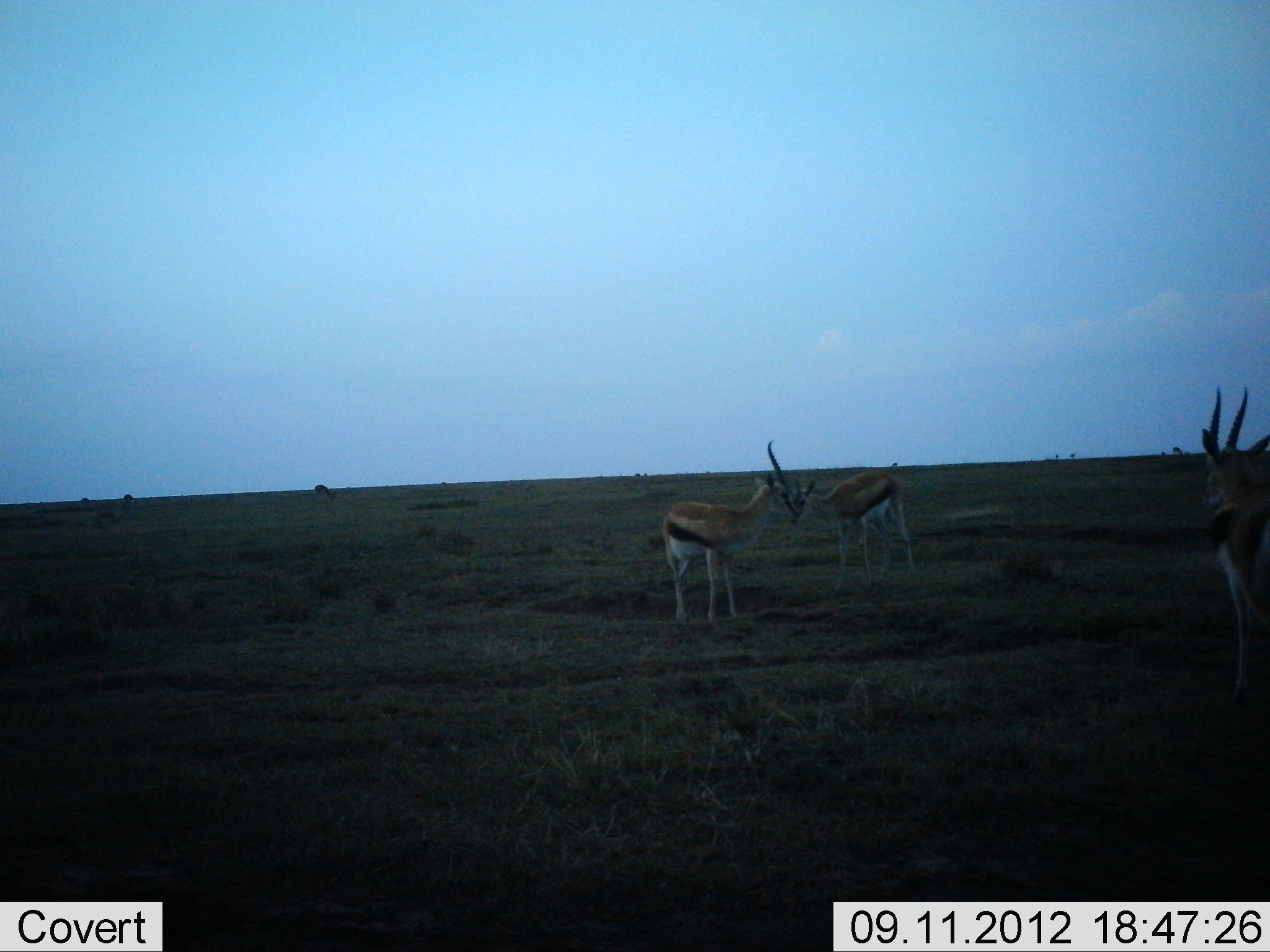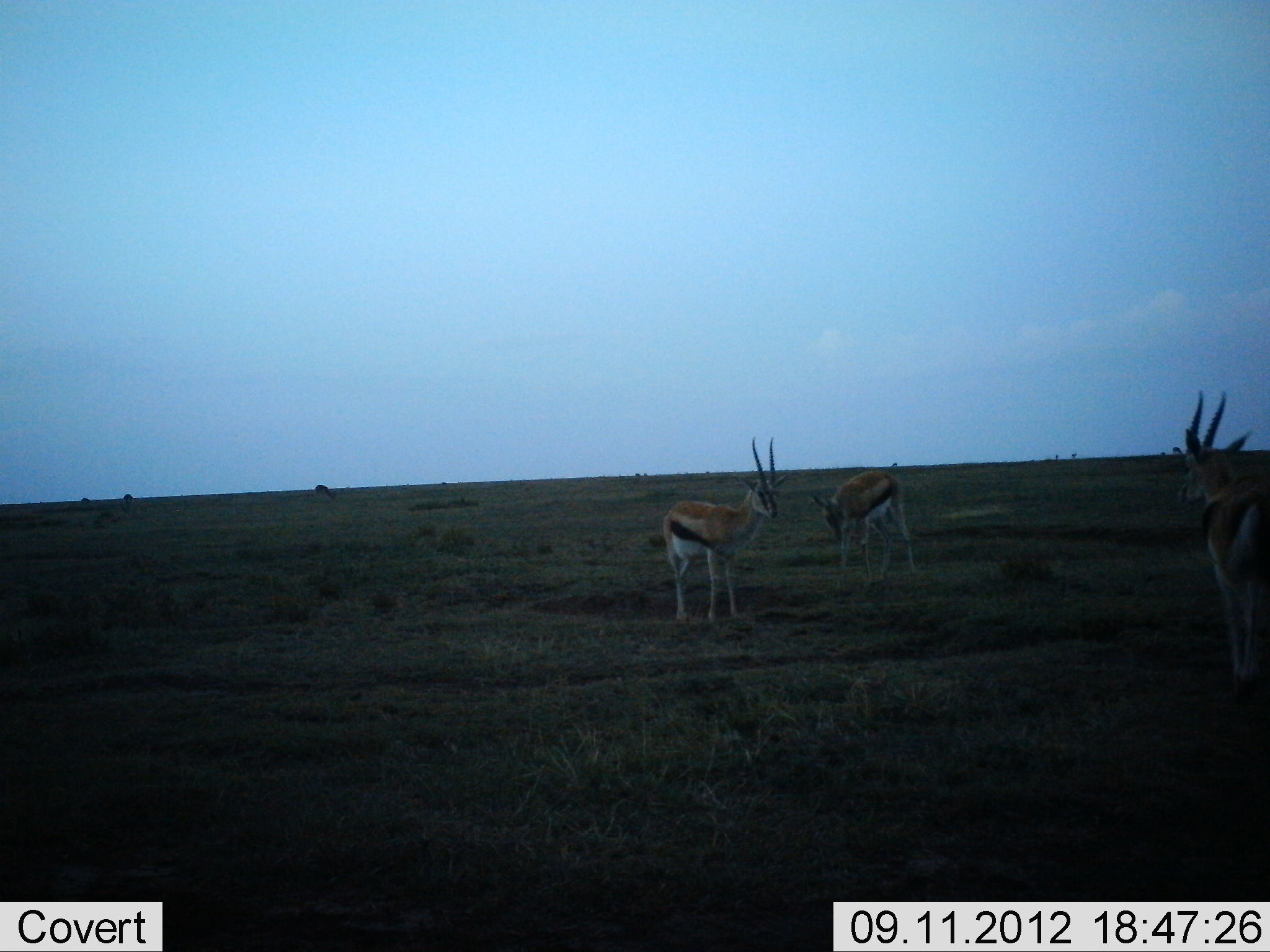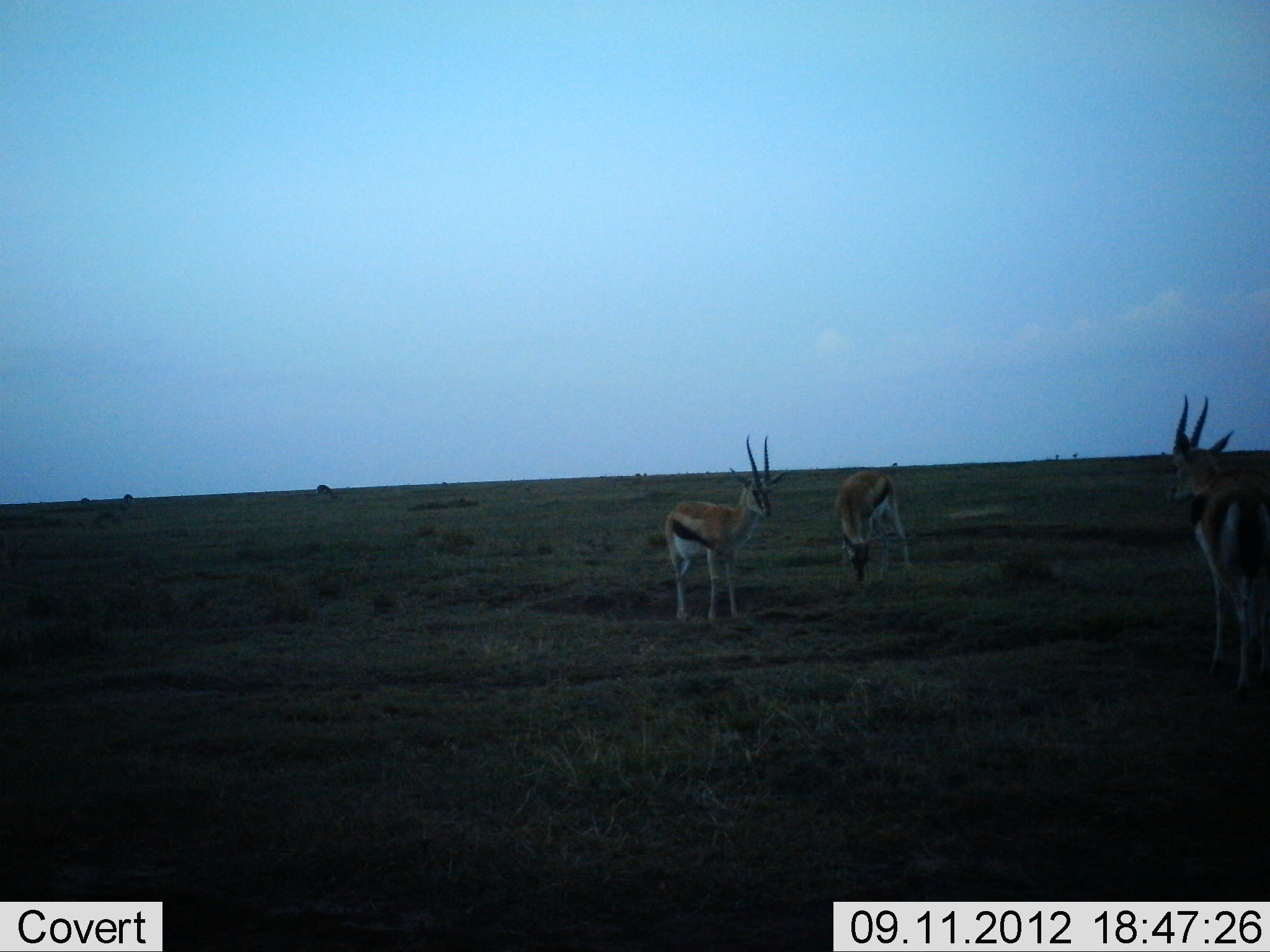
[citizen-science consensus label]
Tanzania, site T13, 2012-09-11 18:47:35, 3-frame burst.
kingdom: Animalia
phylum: Chordata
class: Mammalia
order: Artiodactyla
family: Bovidae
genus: Eudorcas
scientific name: Eudorcas thomsonii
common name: thomson's gazelle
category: gazellethomsons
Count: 5.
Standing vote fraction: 80%.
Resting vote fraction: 0%.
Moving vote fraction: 30%.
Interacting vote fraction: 0%.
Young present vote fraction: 0%.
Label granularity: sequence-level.